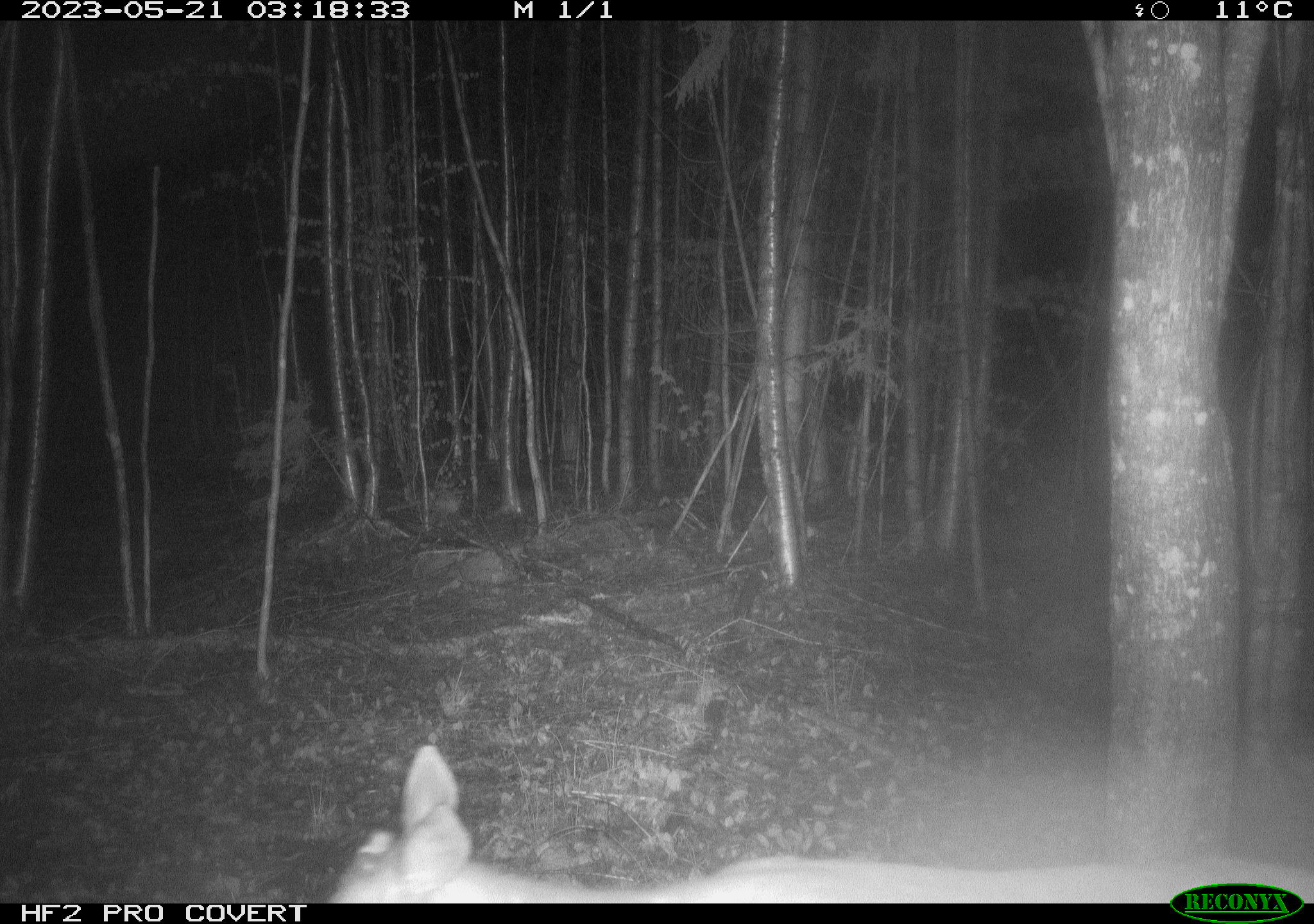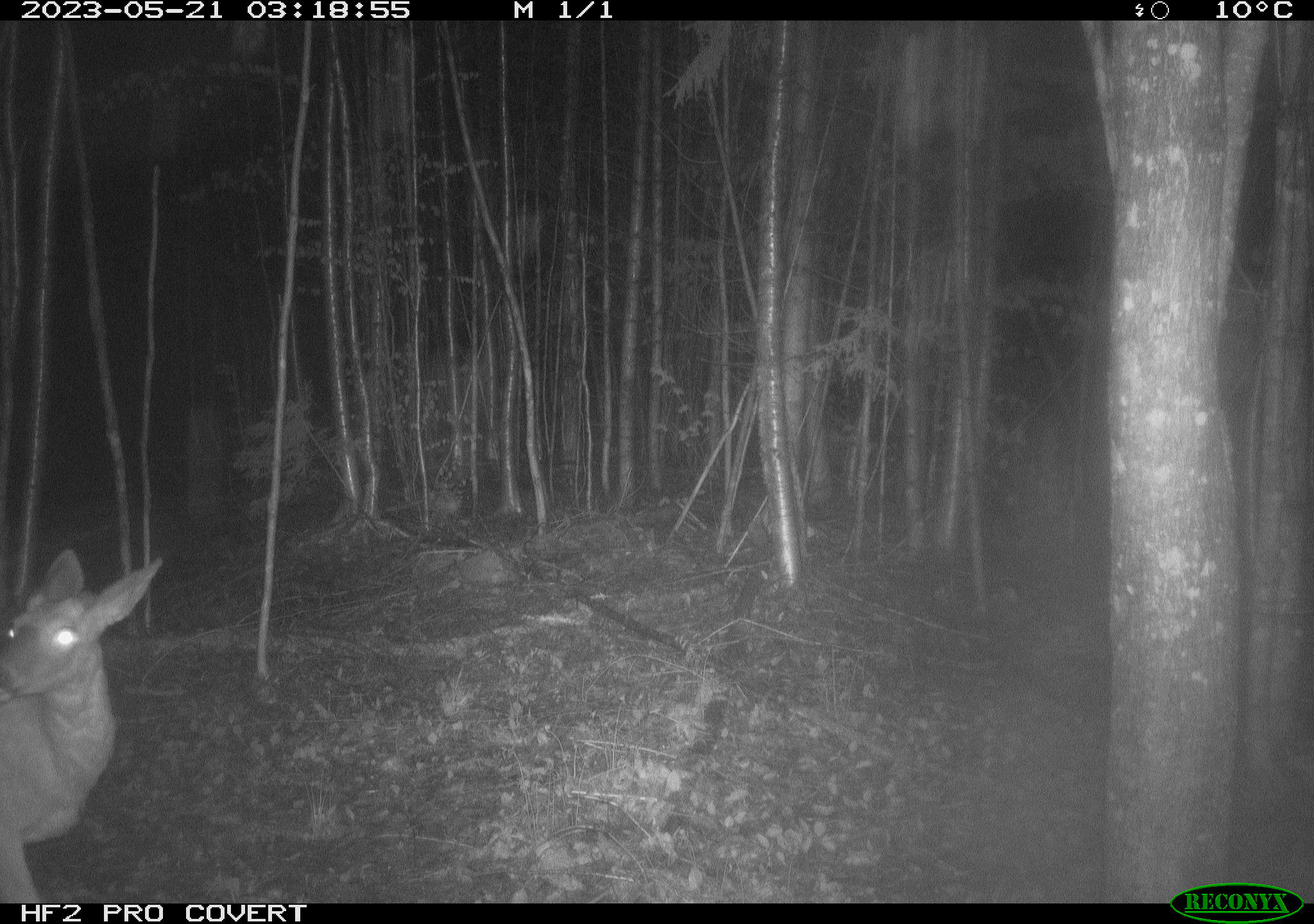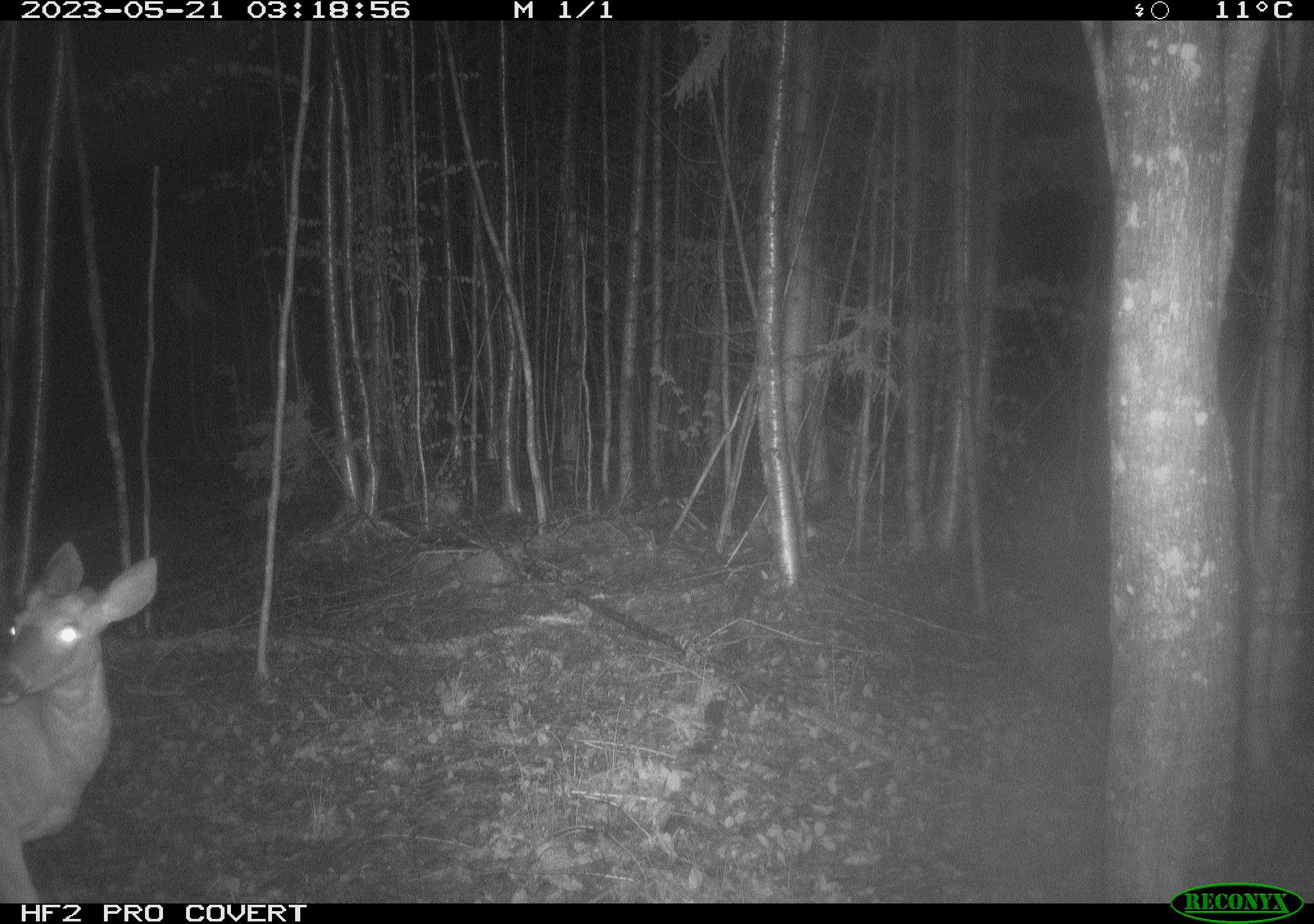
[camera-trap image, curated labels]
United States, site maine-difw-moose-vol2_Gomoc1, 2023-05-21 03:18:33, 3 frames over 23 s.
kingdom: Animalia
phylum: Chordata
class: Mammalia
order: Artiodactyla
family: Cervidae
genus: Odocoileus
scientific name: Odocoileus virginianus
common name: white-tailed deer